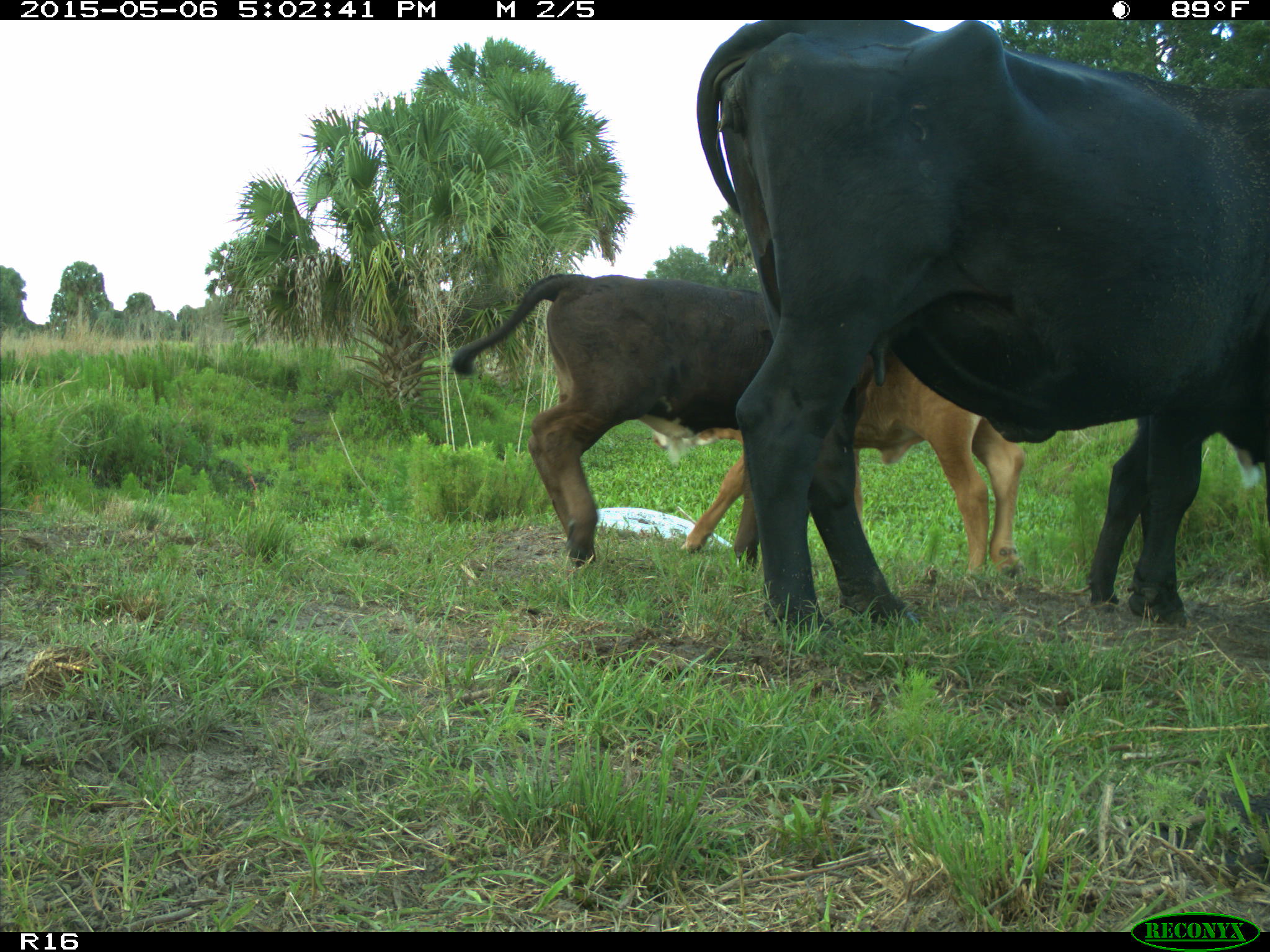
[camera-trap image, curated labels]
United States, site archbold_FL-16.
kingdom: Animalia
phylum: Chordata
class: Mammalia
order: Artiodactyla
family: Bovidae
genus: Bos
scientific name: Bos taurus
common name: domestic cow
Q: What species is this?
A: Bos taurus (domestic cow).